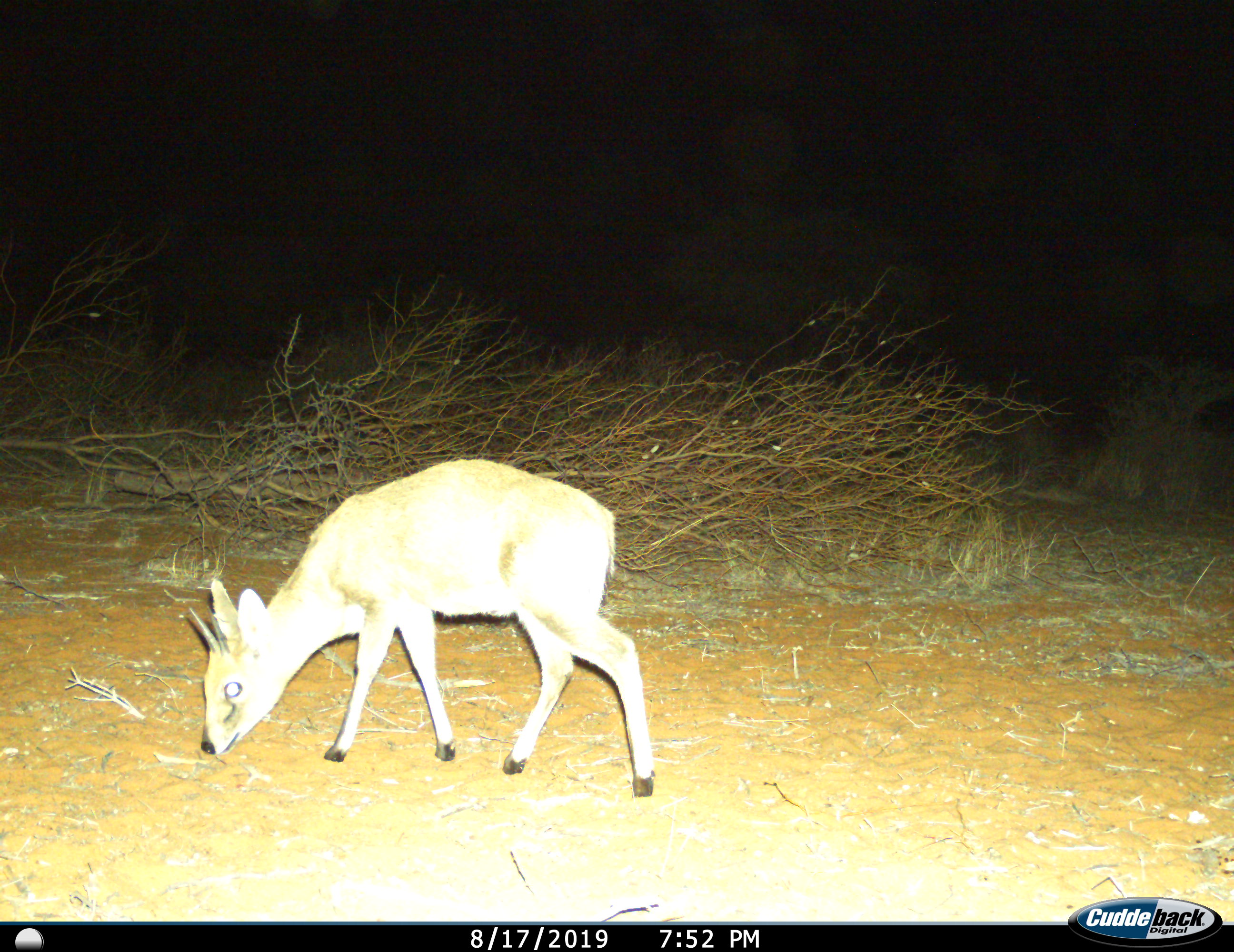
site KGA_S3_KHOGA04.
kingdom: Animalia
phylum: Chordata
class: Mammalia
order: Artiodactyla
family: Bovidae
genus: Sylvicapra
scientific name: Sylvicapra grimmia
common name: common duiker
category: duikercommongrey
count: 1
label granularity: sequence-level